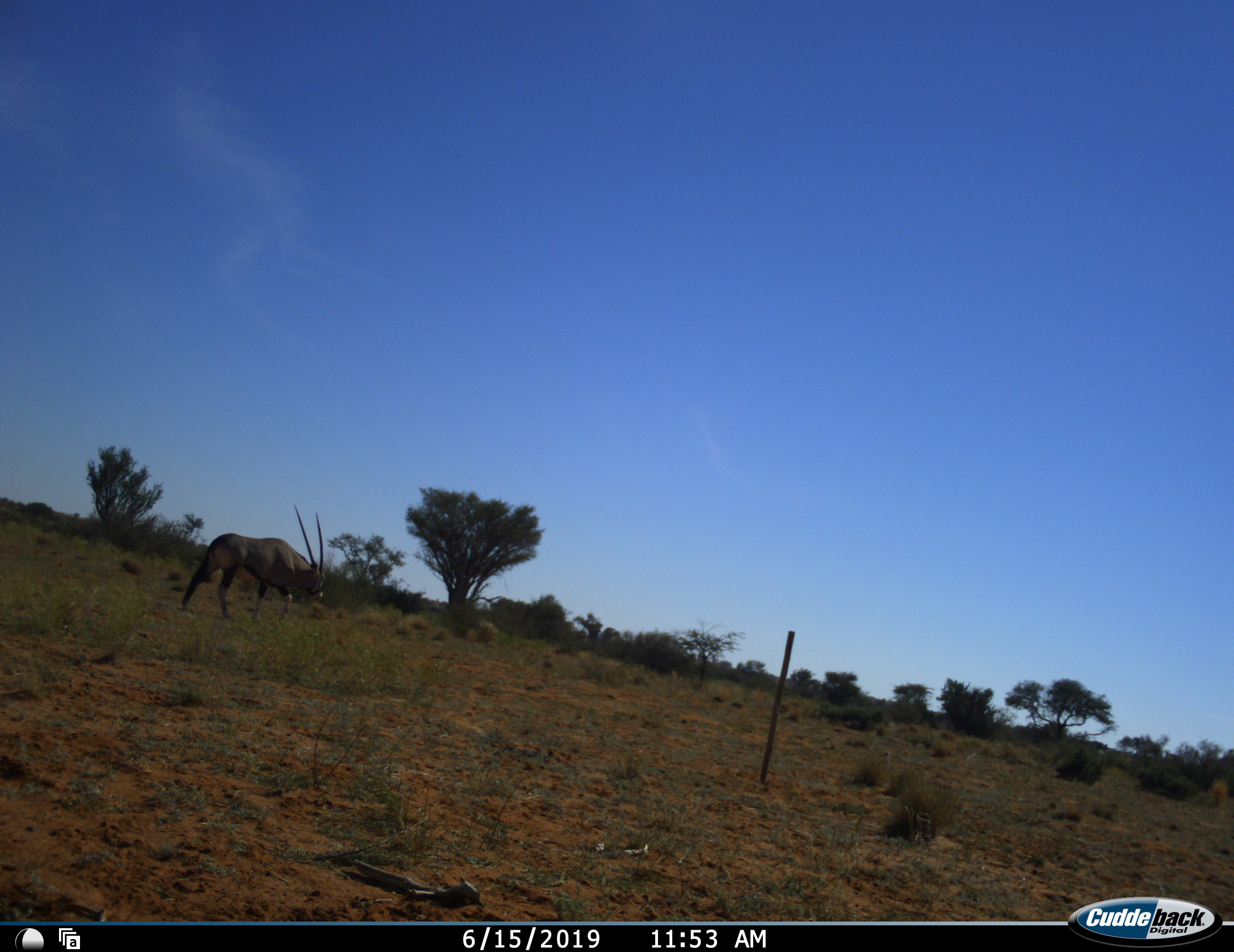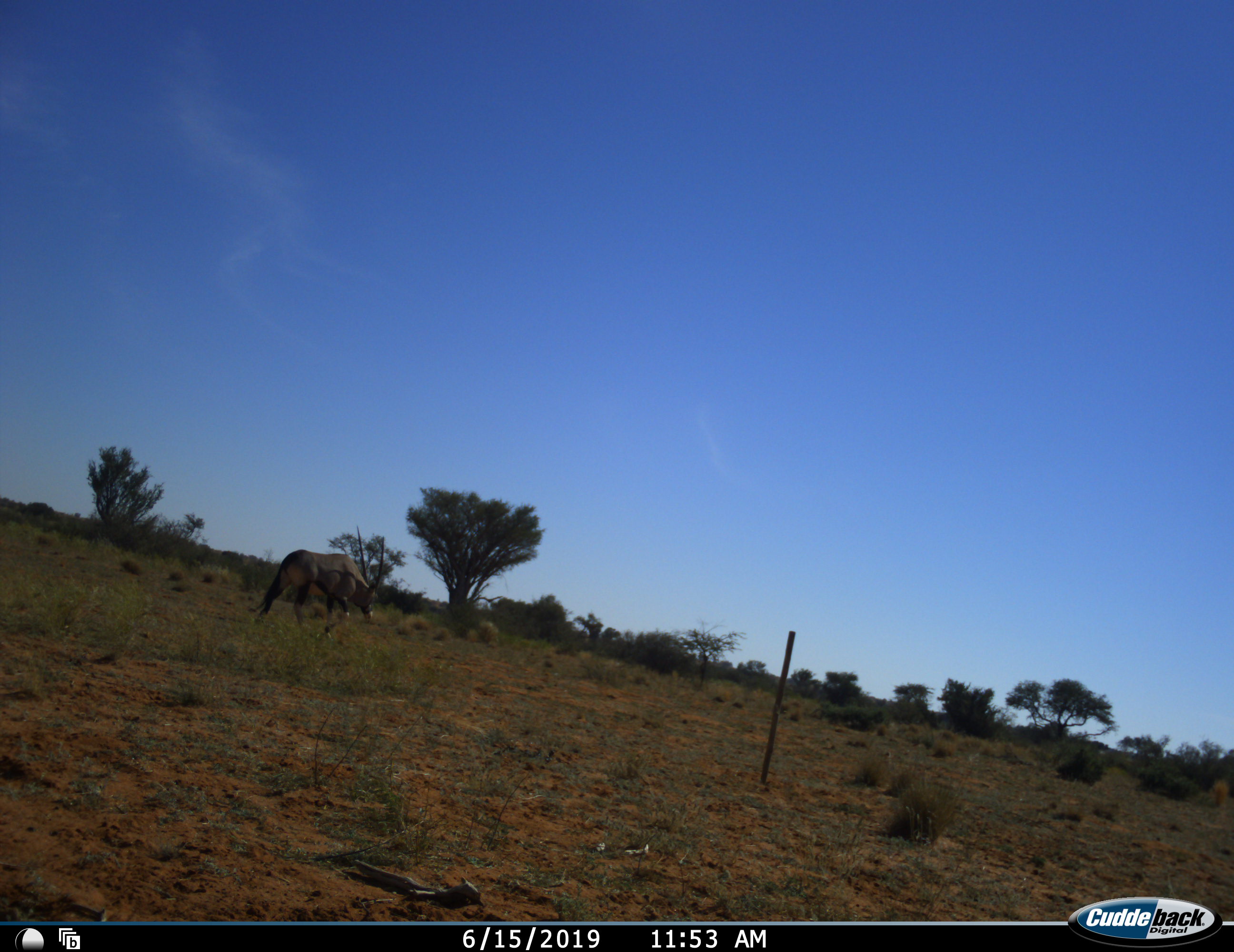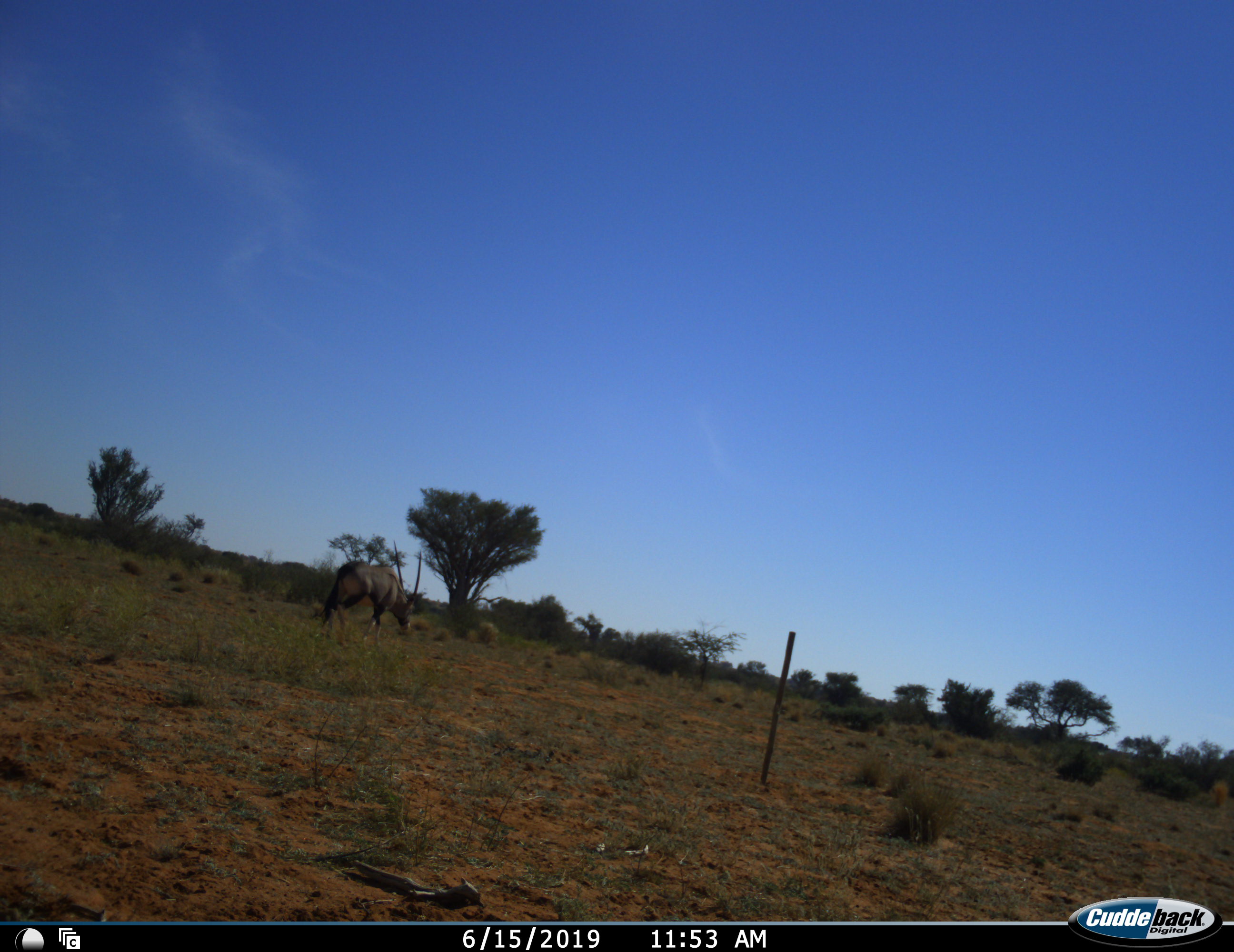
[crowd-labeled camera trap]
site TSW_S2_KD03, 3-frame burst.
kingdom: Animalia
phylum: Chordata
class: Mammalia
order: Artiodactyla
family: Bovidae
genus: Oryx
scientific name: Oryx gazella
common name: gemsbok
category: oryx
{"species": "oryx (gemsbok) (Oryx gazella)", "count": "1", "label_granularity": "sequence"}